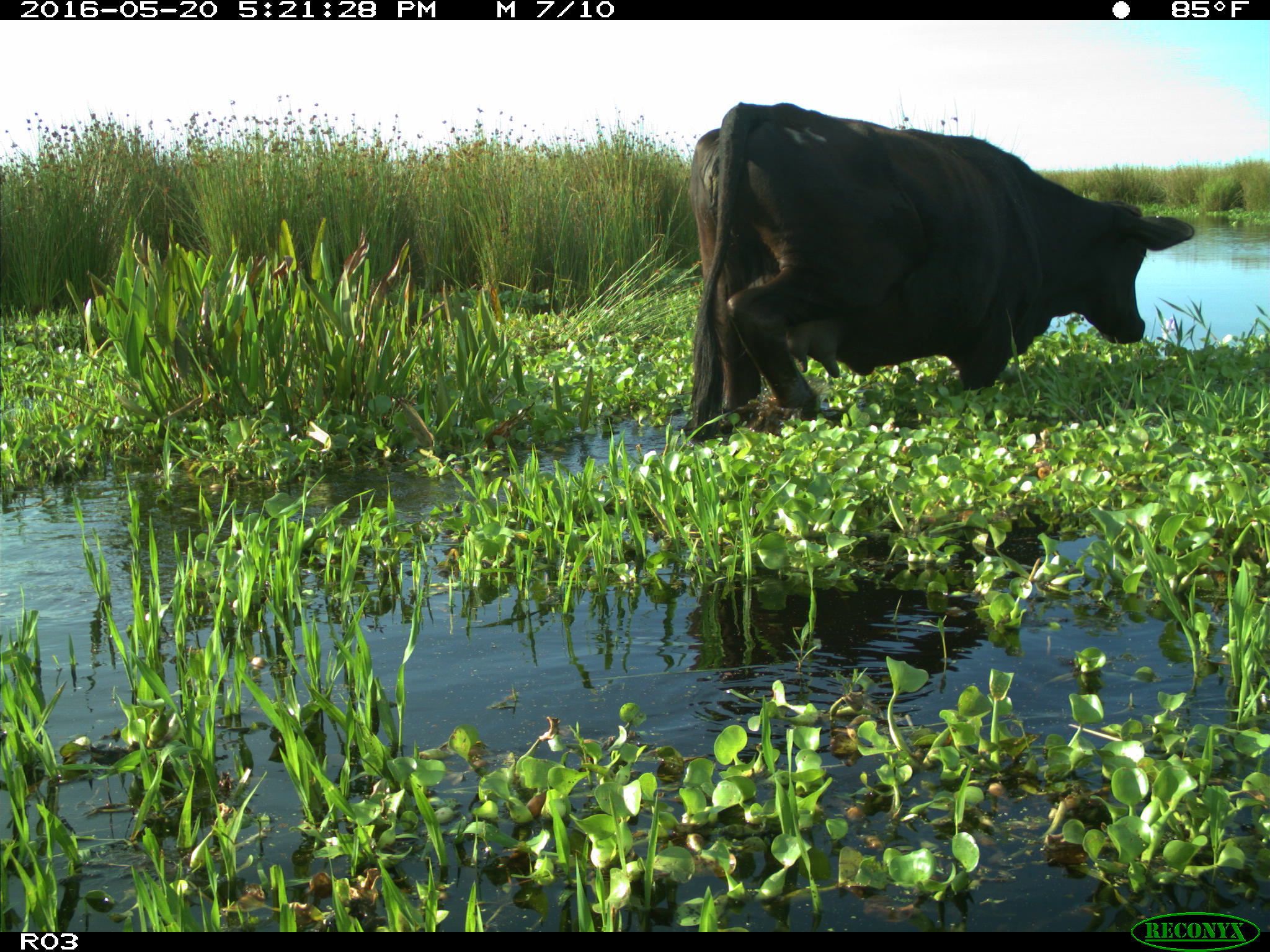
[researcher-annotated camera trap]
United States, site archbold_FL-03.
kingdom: Animalia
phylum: Chordata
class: Mammalia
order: Artiodactyla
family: Bovidae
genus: Bos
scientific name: Bos taurus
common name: domestic cow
Bos taurus (domestic cow).